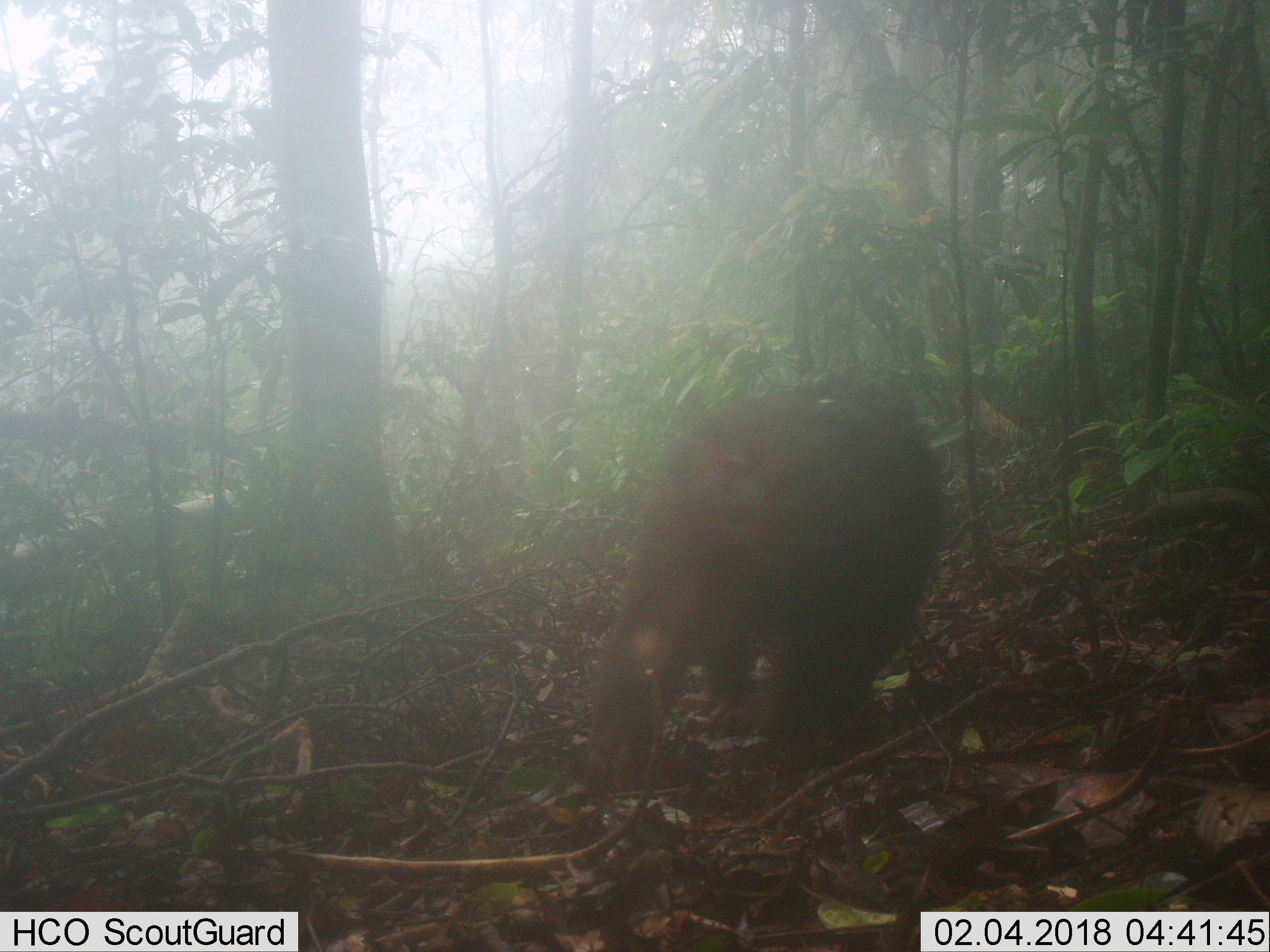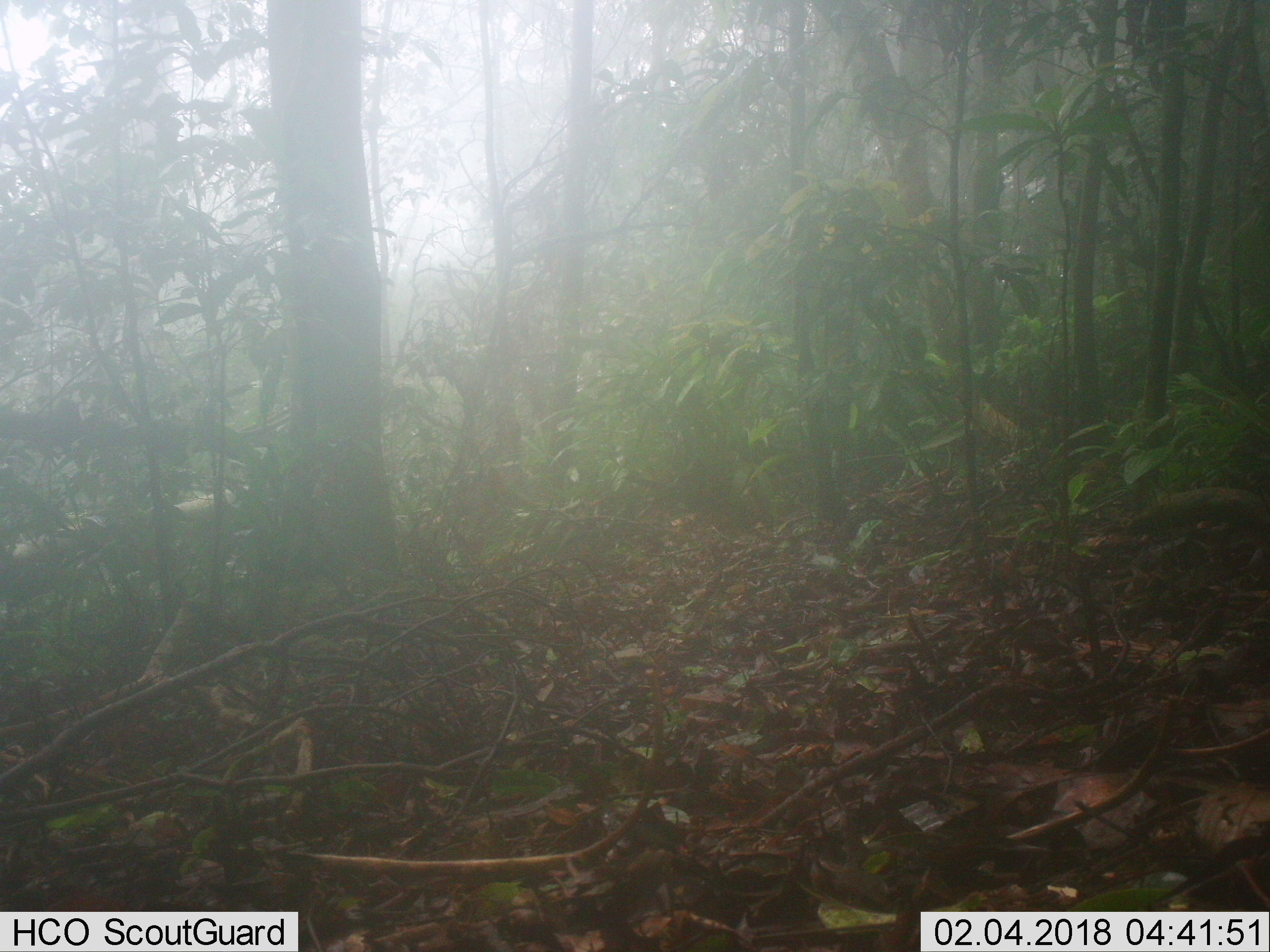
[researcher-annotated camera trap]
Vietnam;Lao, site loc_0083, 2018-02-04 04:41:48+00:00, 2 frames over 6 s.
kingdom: Animalia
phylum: Chordata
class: Mammalia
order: Primates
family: Cercopithecidae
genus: Macaca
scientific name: Macaca arctoides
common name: stump-tailed macaque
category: stump tailed macaque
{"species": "stump tailed macaque (stump-tailed macaque) (Macaca arctoides)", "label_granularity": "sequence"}